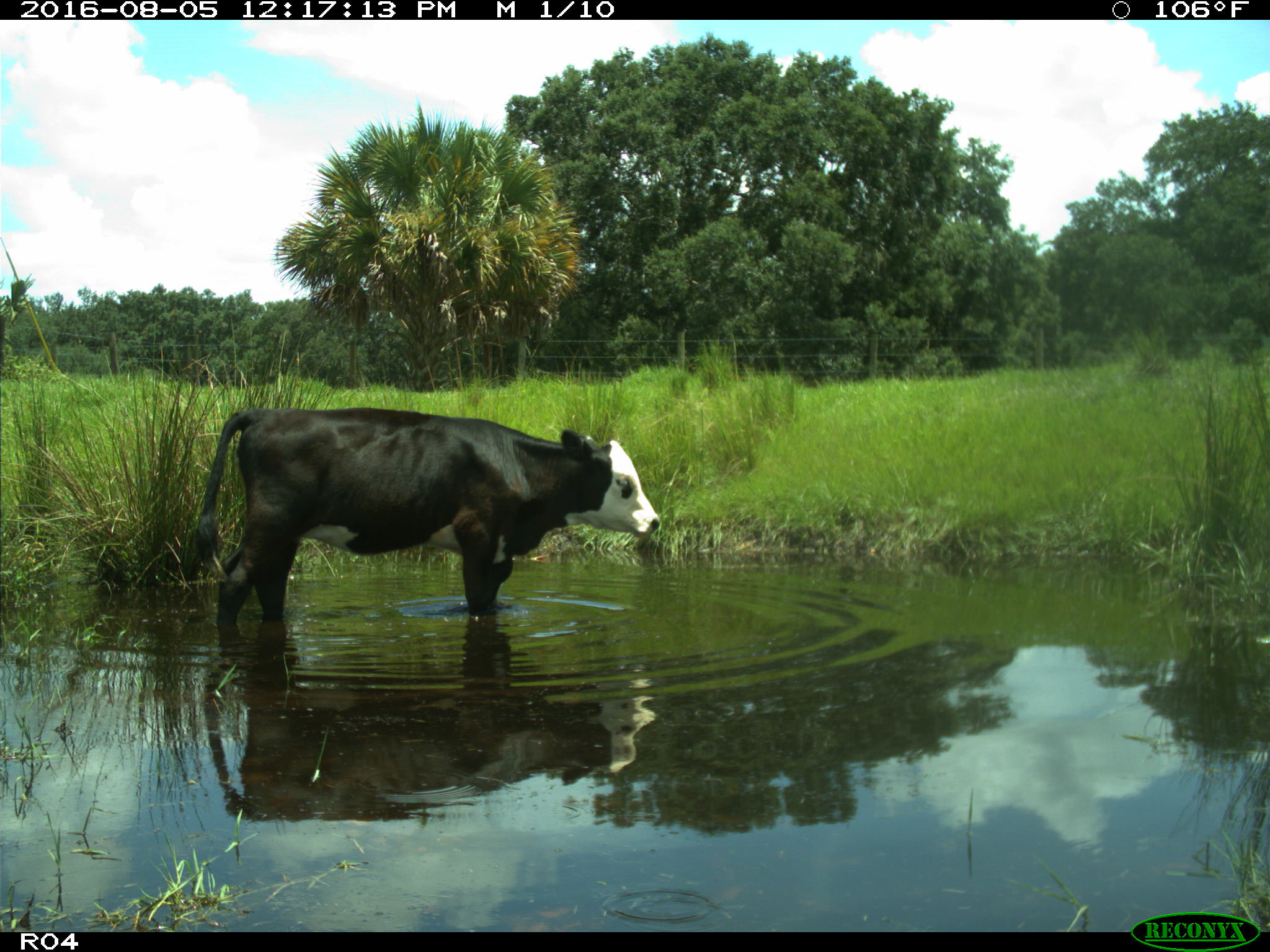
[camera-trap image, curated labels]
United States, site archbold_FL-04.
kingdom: Animalia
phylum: Chordata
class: Mammalia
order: Artiodactyla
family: Bovidae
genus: Bos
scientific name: Bos taurus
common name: domestic cow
Bos taurus (domestic cow).